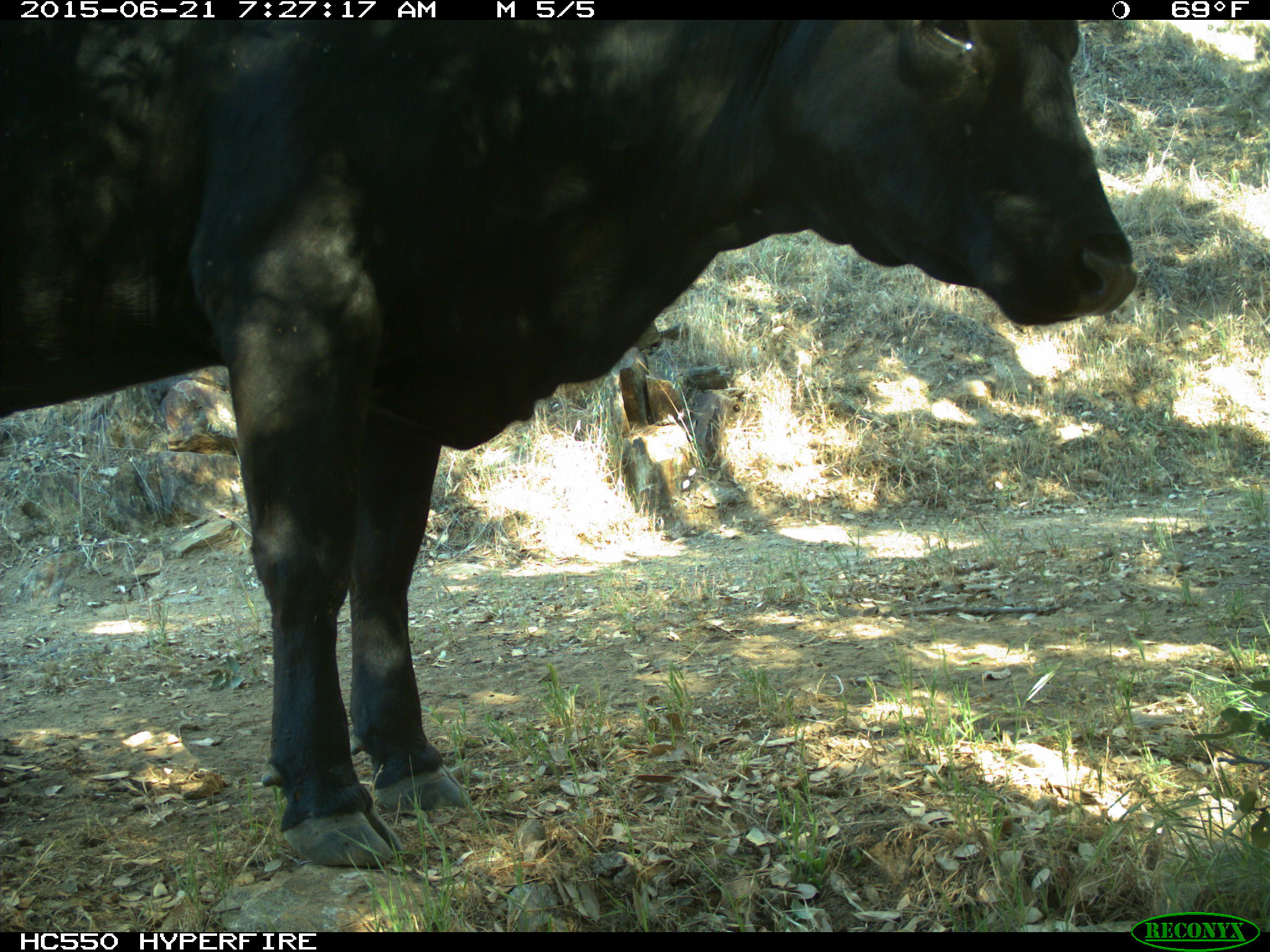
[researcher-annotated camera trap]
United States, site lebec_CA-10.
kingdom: Animalia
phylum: Chordata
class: Mammalia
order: Artiodactyla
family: Bovidae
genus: Bos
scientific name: Bos taurus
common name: domestic cow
Bos taurus (domestic cow).